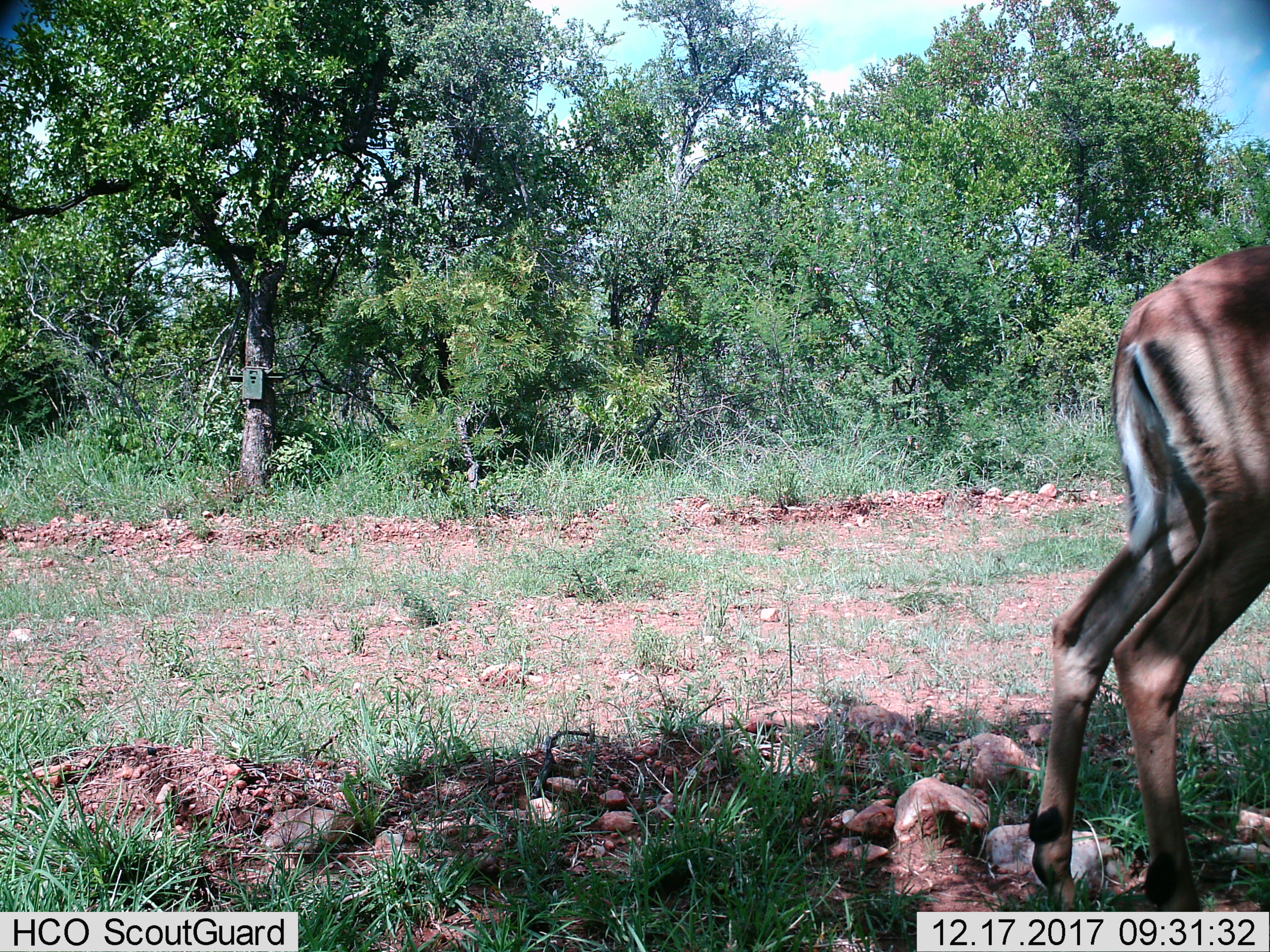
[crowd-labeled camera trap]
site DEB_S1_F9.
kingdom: Animalia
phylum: Chordata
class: Mammalia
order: Artiodactyla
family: Bovidae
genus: Aepyceros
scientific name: Aepyceros melampus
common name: impala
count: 1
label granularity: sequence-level